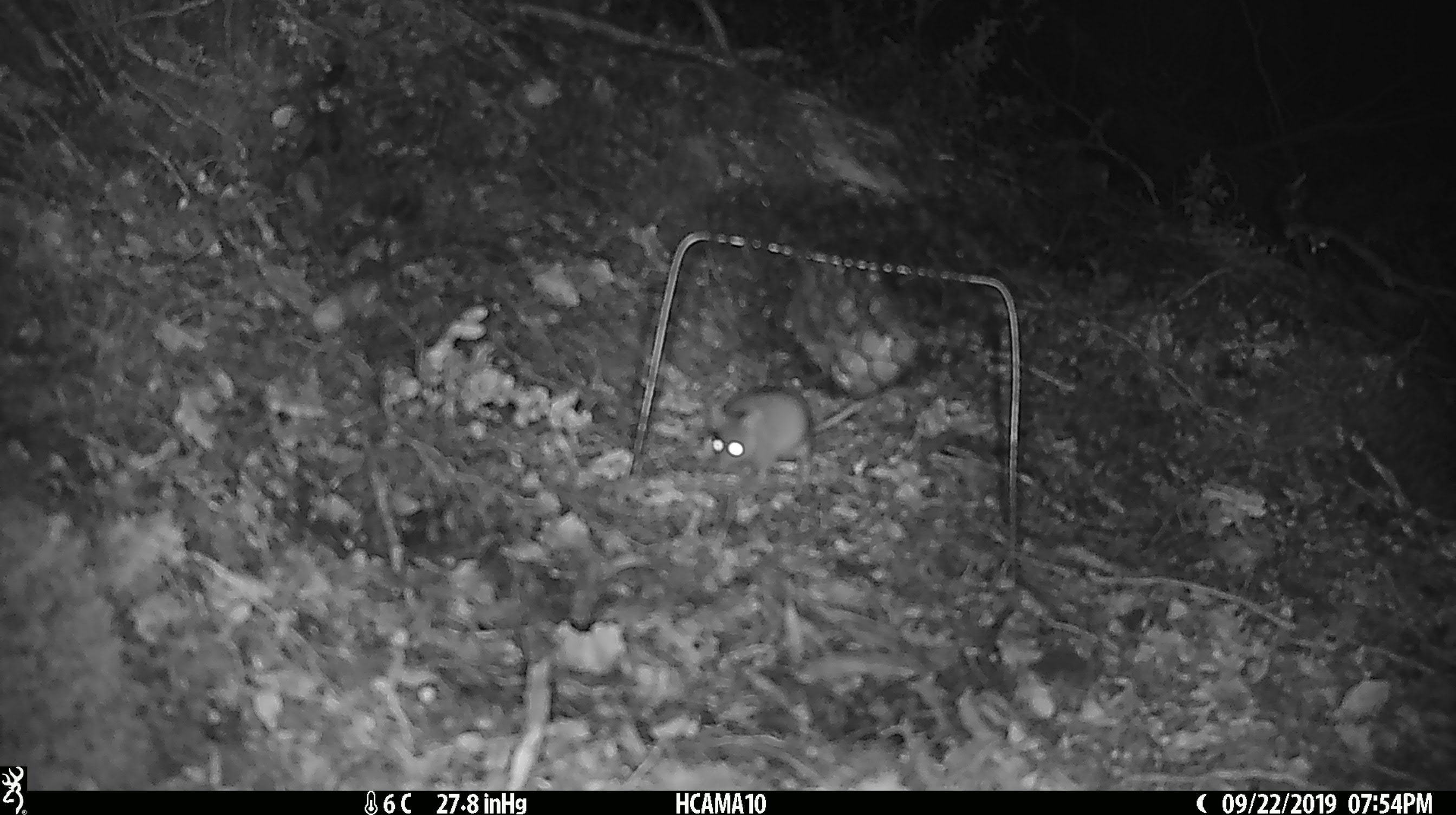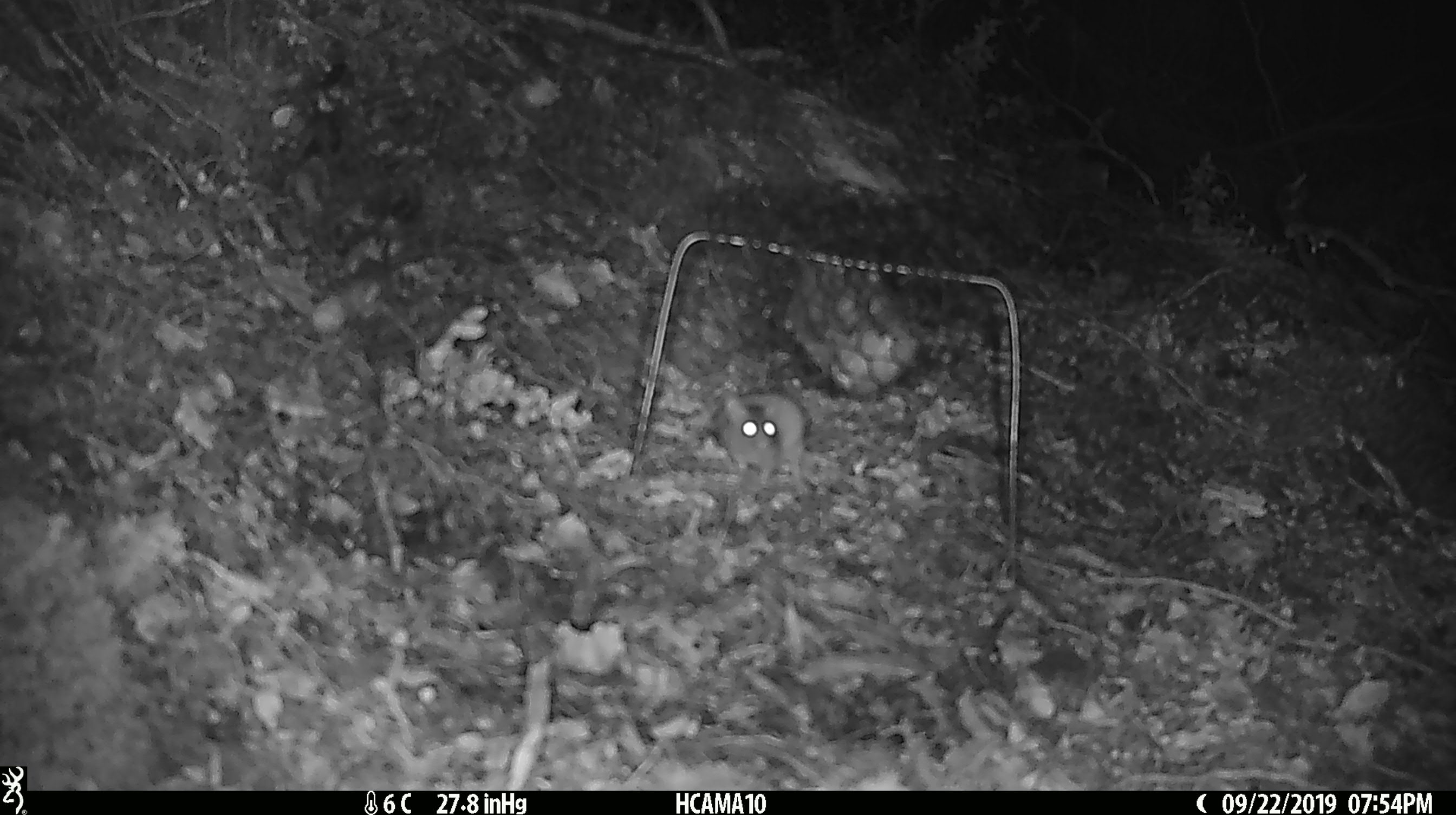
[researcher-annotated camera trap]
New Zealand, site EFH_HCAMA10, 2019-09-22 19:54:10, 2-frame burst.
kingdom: Animalia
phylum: Chordata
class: Mammalia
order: Rodentia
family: Muridae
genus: Mus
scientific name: Mus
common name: mouse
Mouse (Mus).